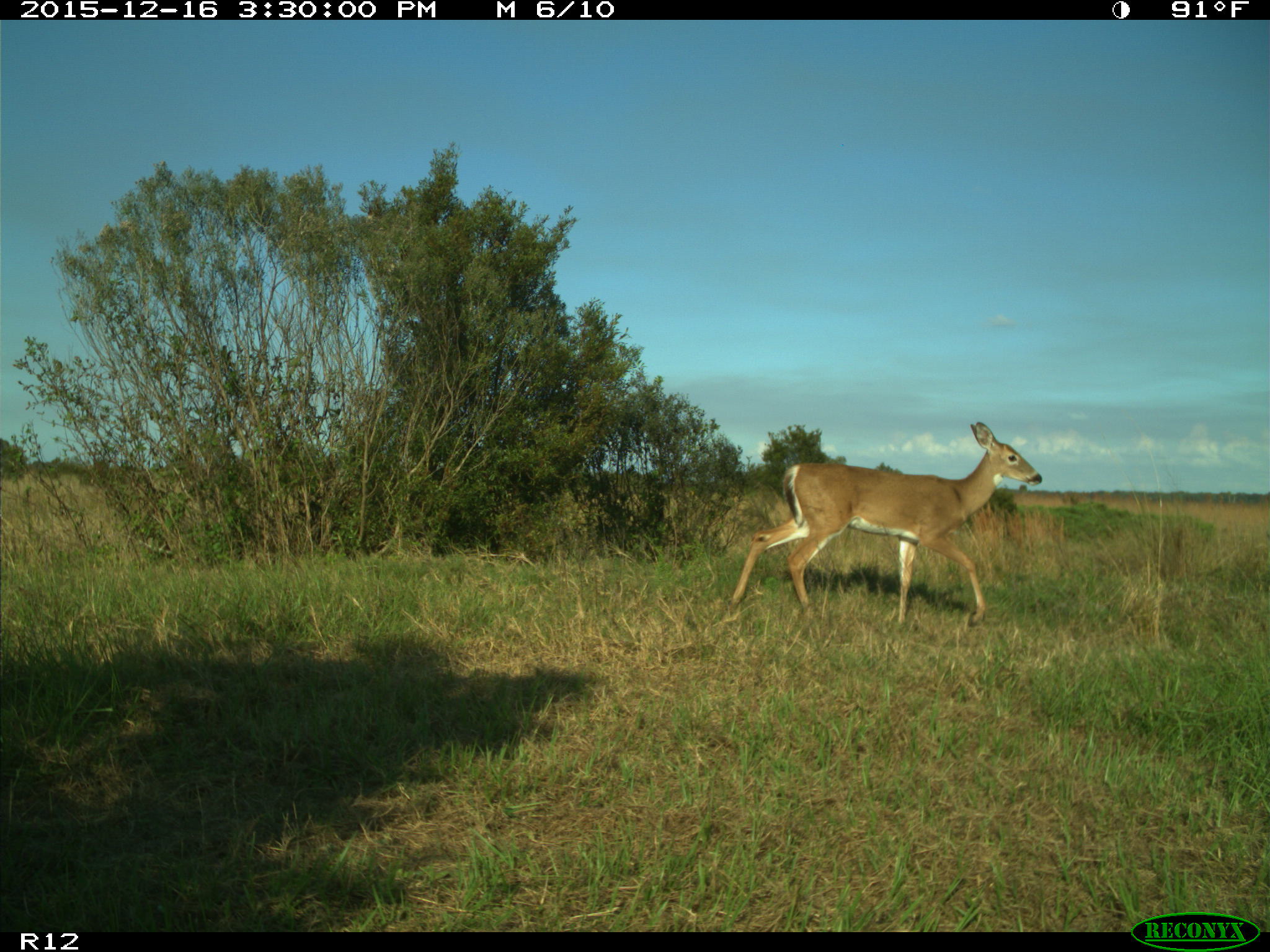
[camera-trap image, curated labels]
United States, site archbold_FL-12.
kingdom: Animalia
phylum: Chordata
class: Mammalia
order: Artiodactyla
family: Cervidae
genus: Odocoileus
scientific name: Odocoileus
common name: deer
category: unidentified deer